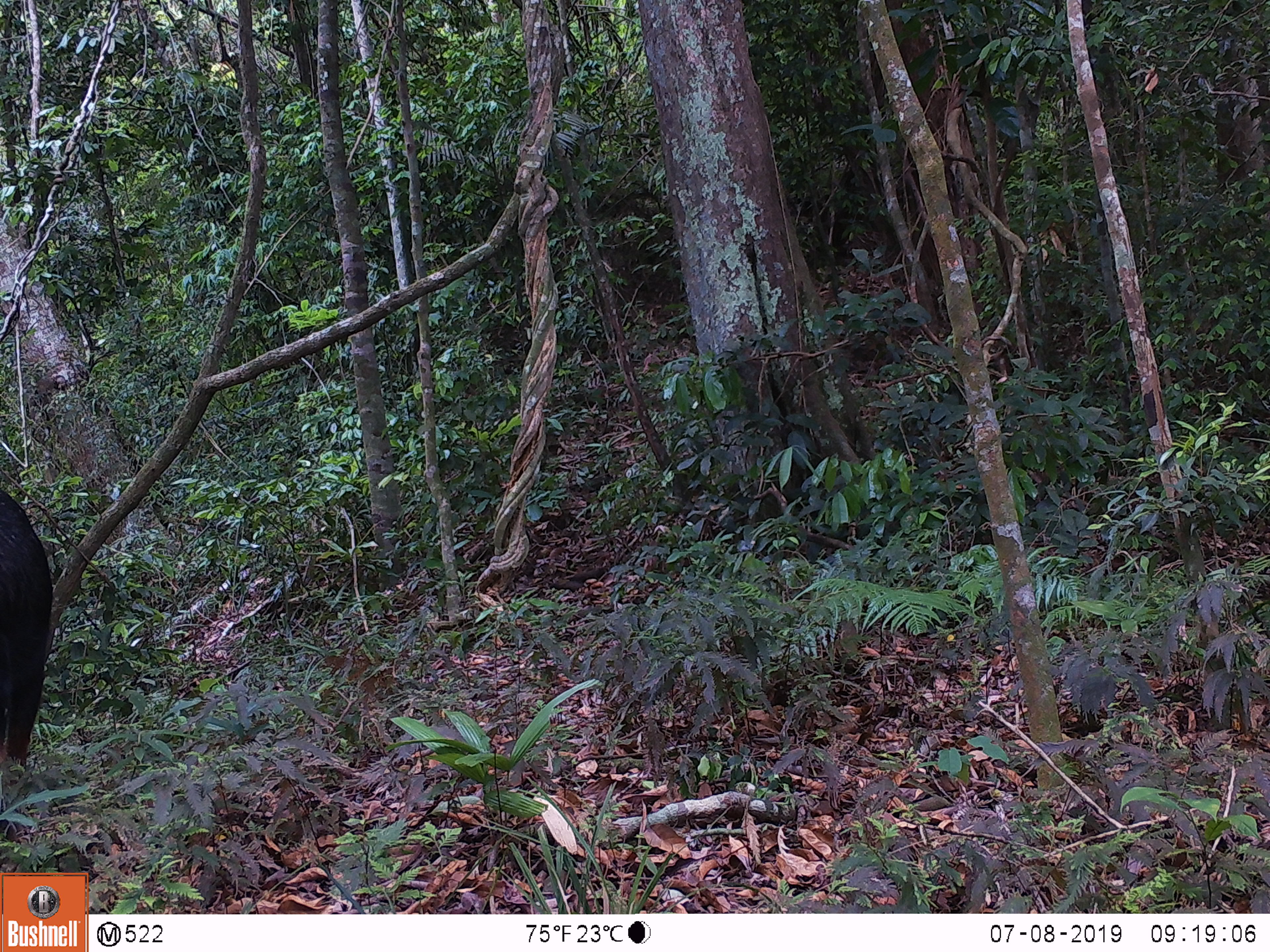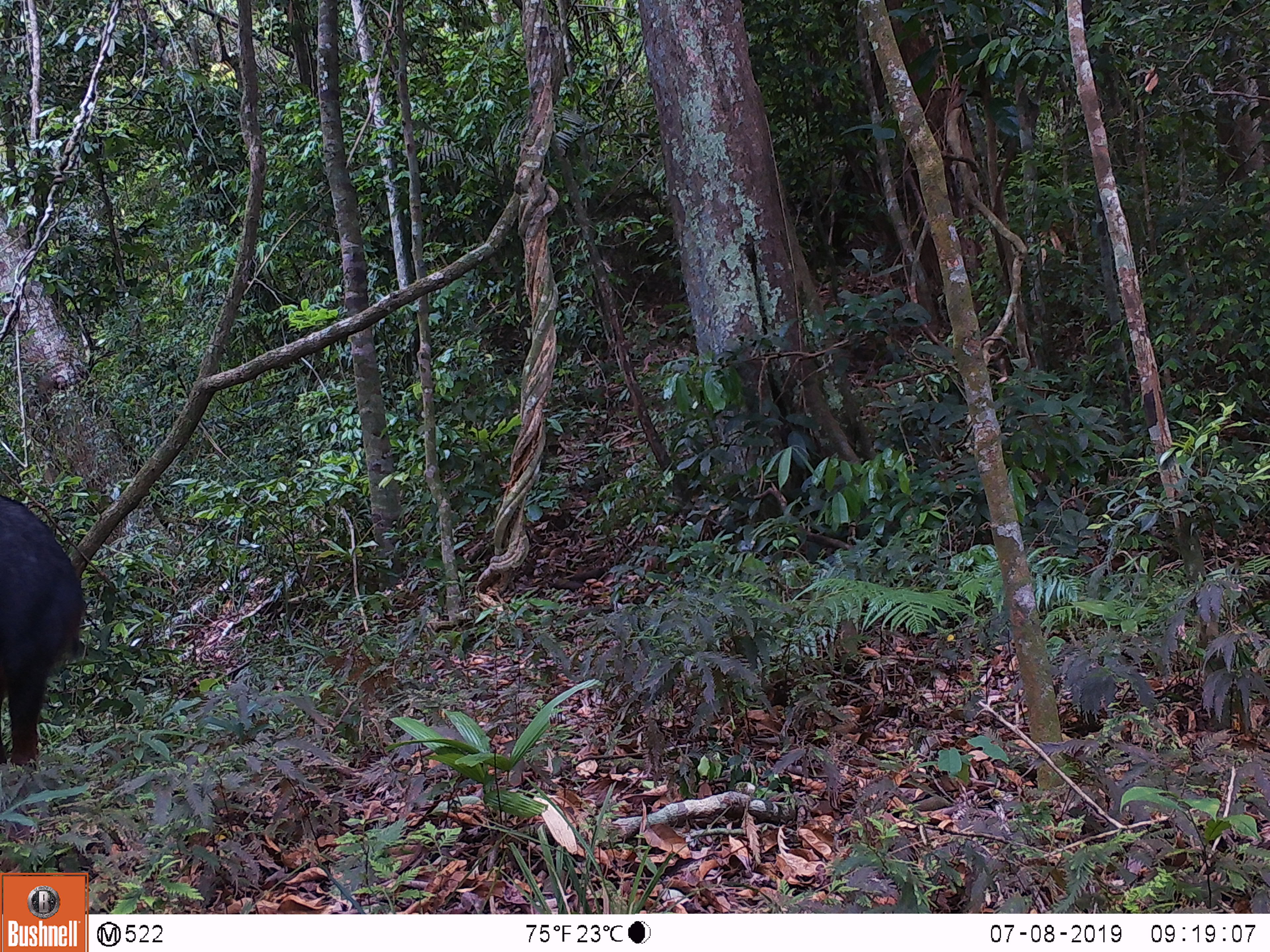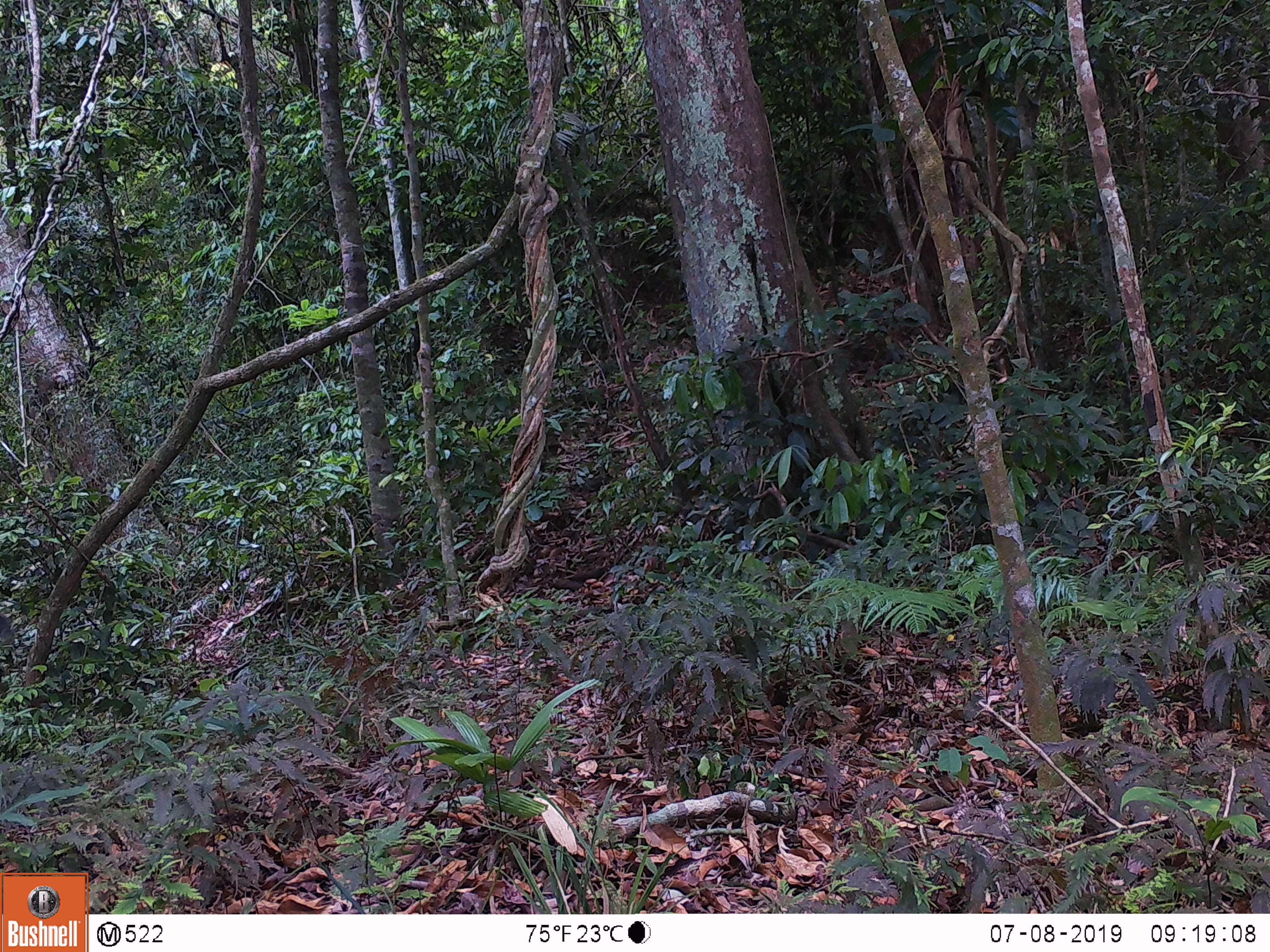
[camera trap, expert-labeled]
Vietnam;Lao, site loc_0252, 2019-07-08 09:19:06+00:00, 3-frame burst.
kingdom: Animalia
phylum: Chordata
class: Mammalia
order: Artiodactyla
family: Bovidae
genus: Capricornis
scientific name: Capricornis sumatraensis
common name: chinese serow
Chinese serow (Capricornis sumatraensis). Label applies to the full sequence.